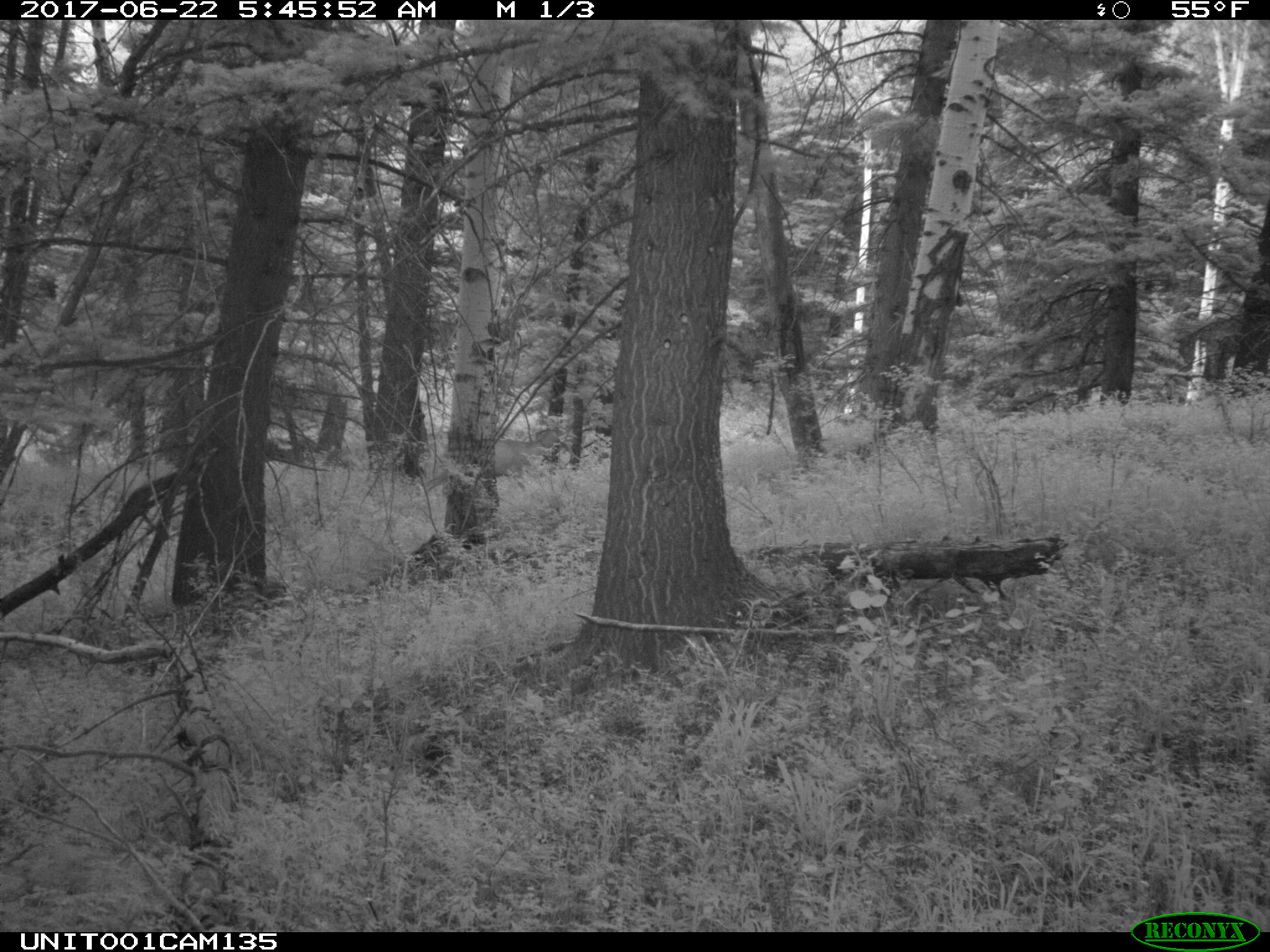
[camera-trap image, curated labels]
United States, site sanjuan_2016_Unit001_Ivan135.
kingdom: Animalia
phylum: Chordata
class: Mammalia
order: Artiodactyla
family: Cervidae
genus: Odocoileus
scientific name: Odocoileus hemionus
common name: mule deer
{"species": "Odocoileus hemionus (mule deer)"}